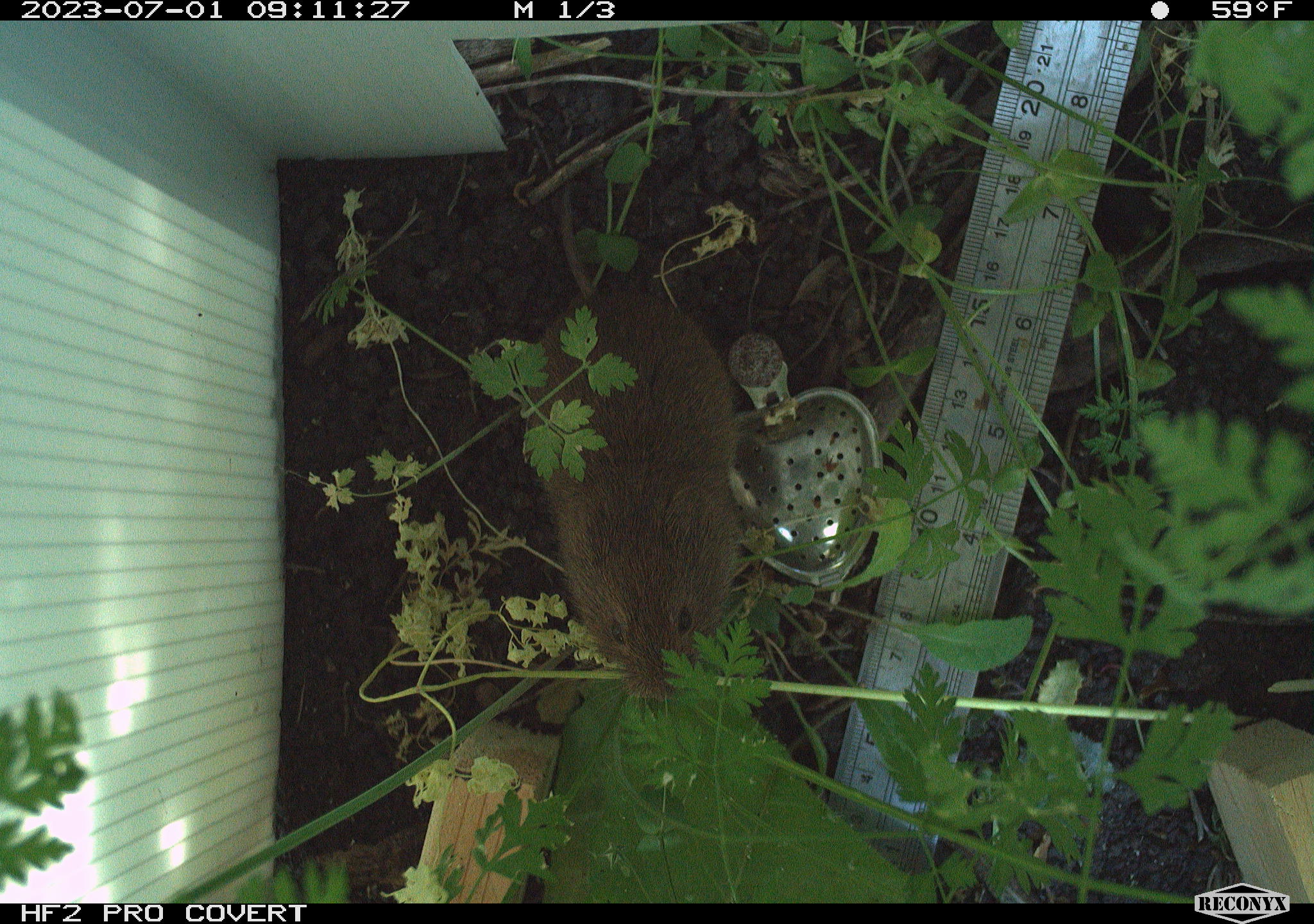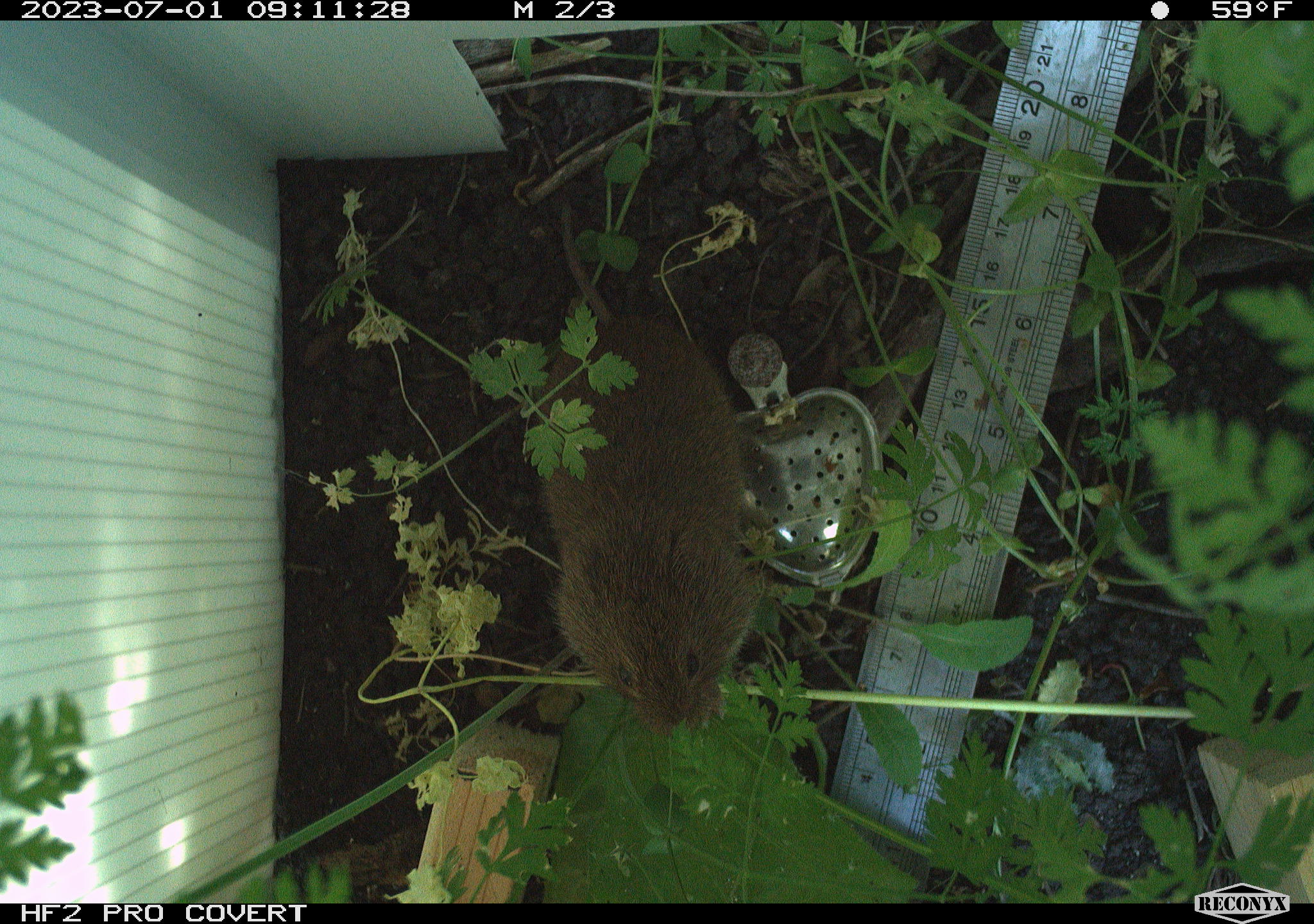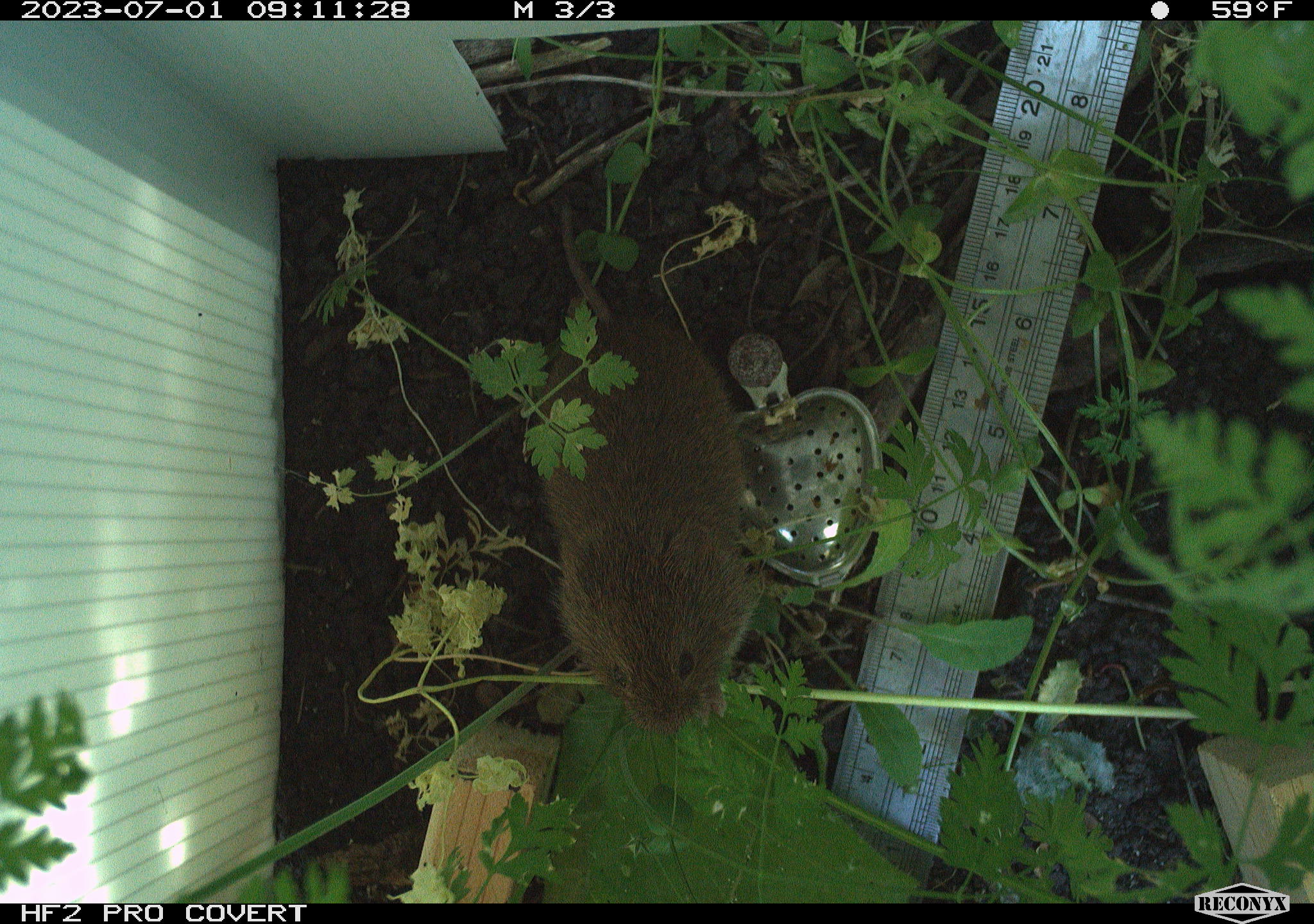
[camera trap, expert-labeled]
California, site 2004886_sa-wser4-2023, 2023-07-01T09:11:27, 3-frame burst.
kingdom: Animalia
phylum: Chordata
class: Mammalia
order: Rodentia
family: Cricetidae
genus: Microtus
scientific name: Microtus californicus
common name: california vole